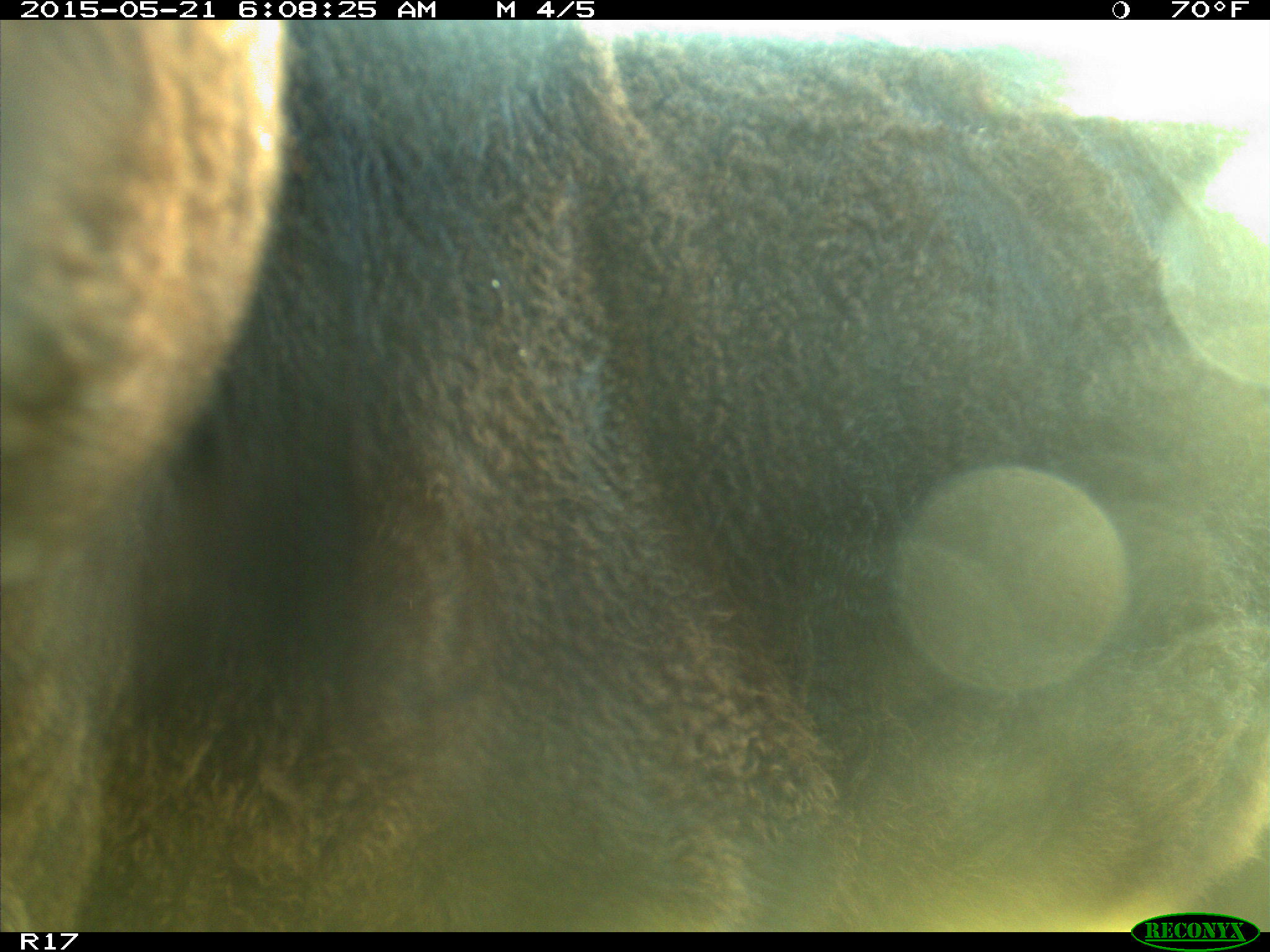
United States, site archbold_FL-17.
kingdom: Animalia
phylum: Chordata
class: Mammalia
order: Artiodactyla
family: Bovidae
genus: Bos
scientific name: Bos taurus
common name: domestic cow